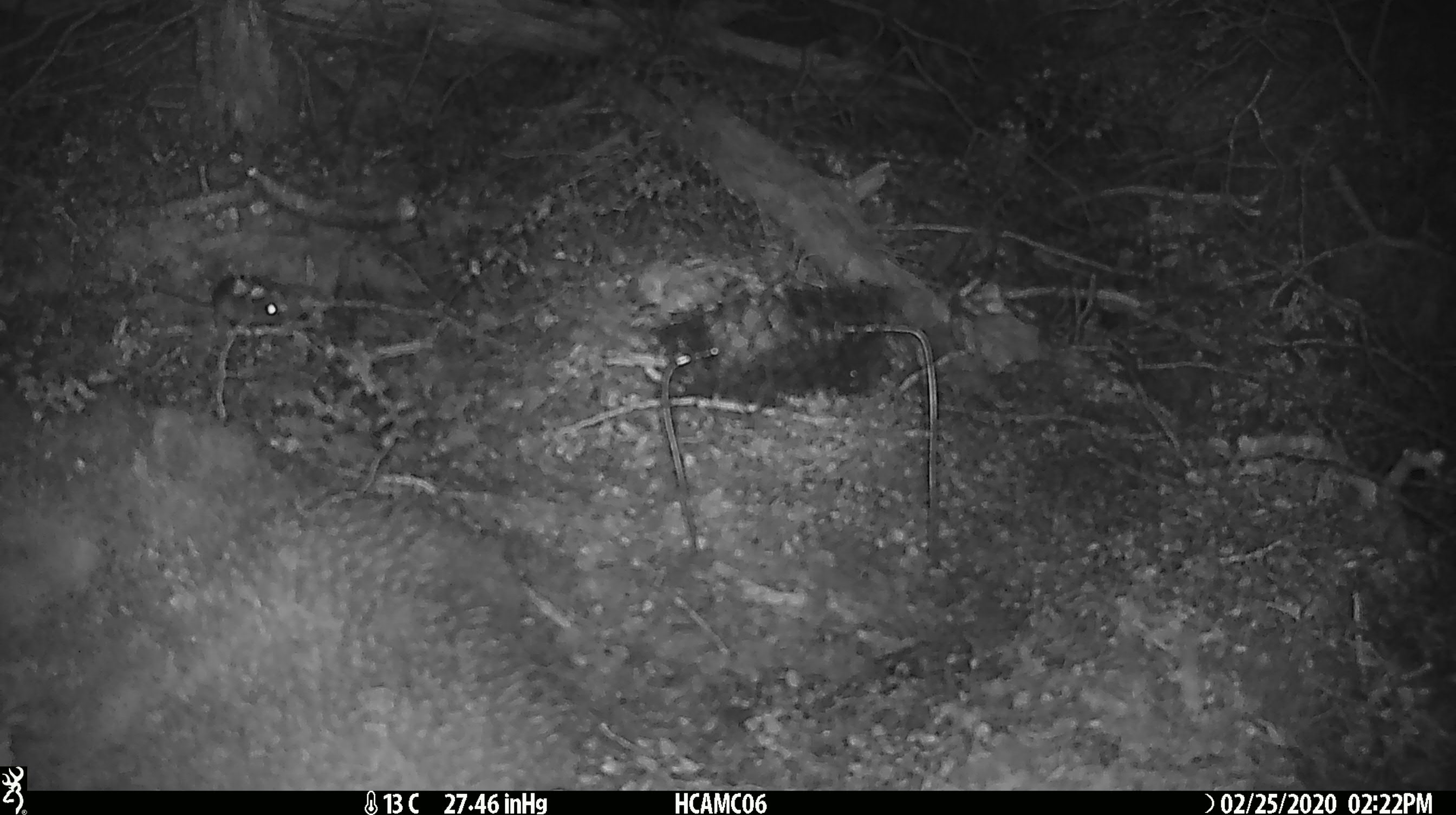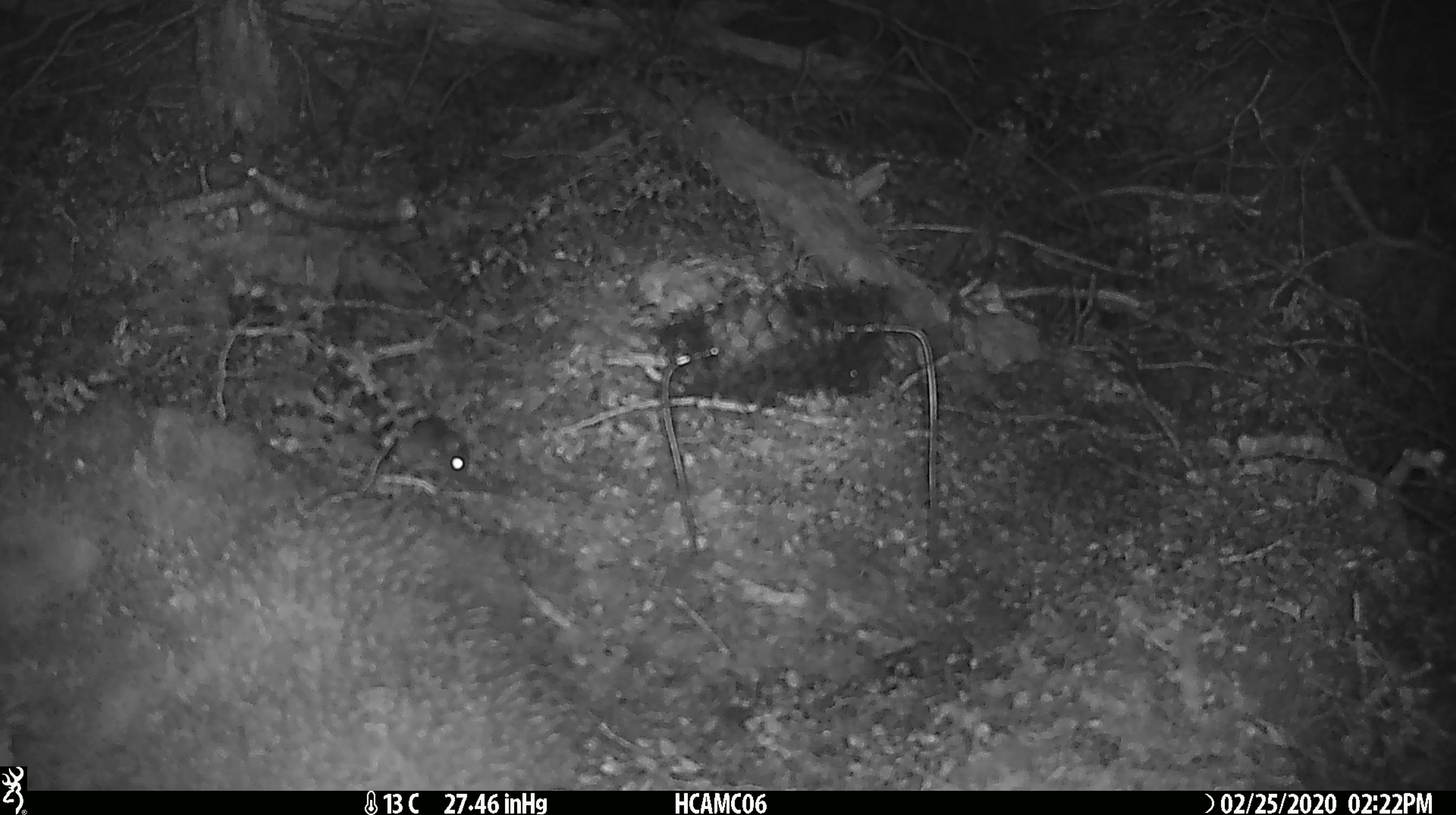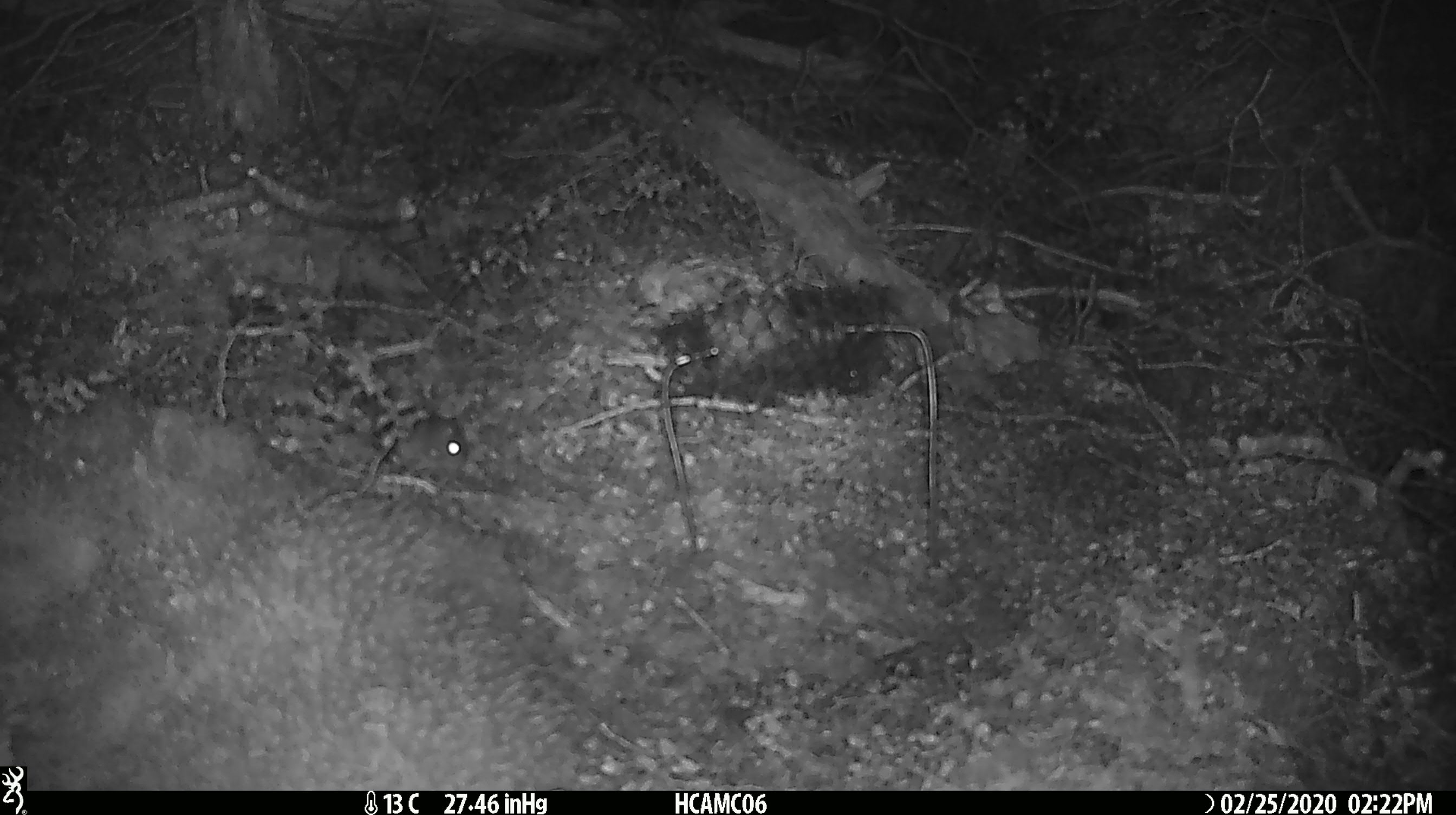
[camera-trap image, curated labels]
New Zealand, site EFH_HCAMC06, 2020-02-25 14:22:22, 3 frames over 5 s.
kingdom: Animalia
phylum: Chordata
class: Mammalia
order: Rodentia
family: Muridae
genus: Mus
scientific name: Mus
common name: mouse